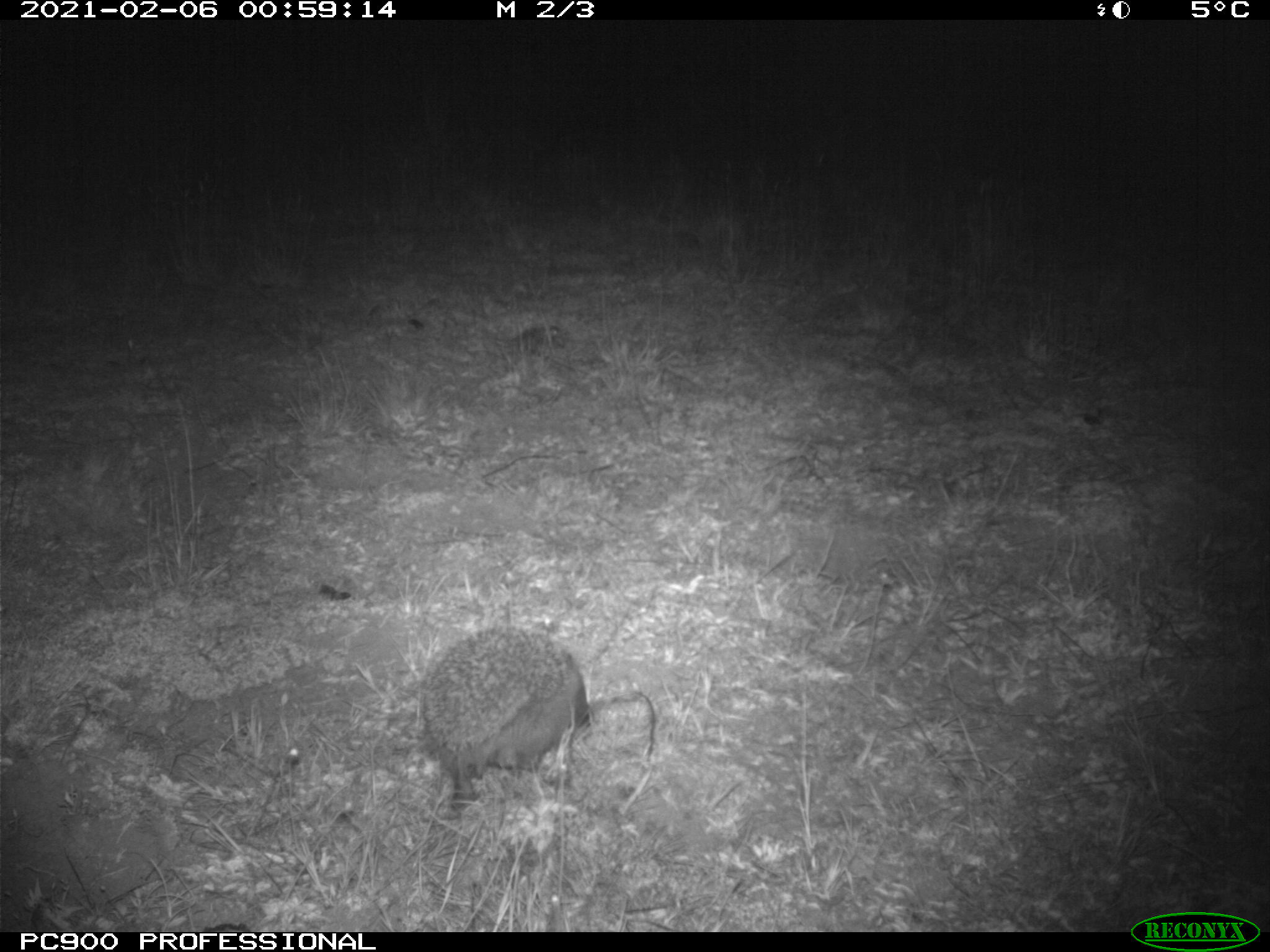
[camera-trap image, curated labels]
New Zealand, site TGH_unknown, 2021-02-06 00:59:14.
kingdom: Animalia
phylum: Chordata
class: Mammalia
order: Eulipotyphla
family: Erinaceidae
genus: Erinaceus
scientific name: Erinaceus europaeus europaeus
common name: european hedgehog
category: hedgehog